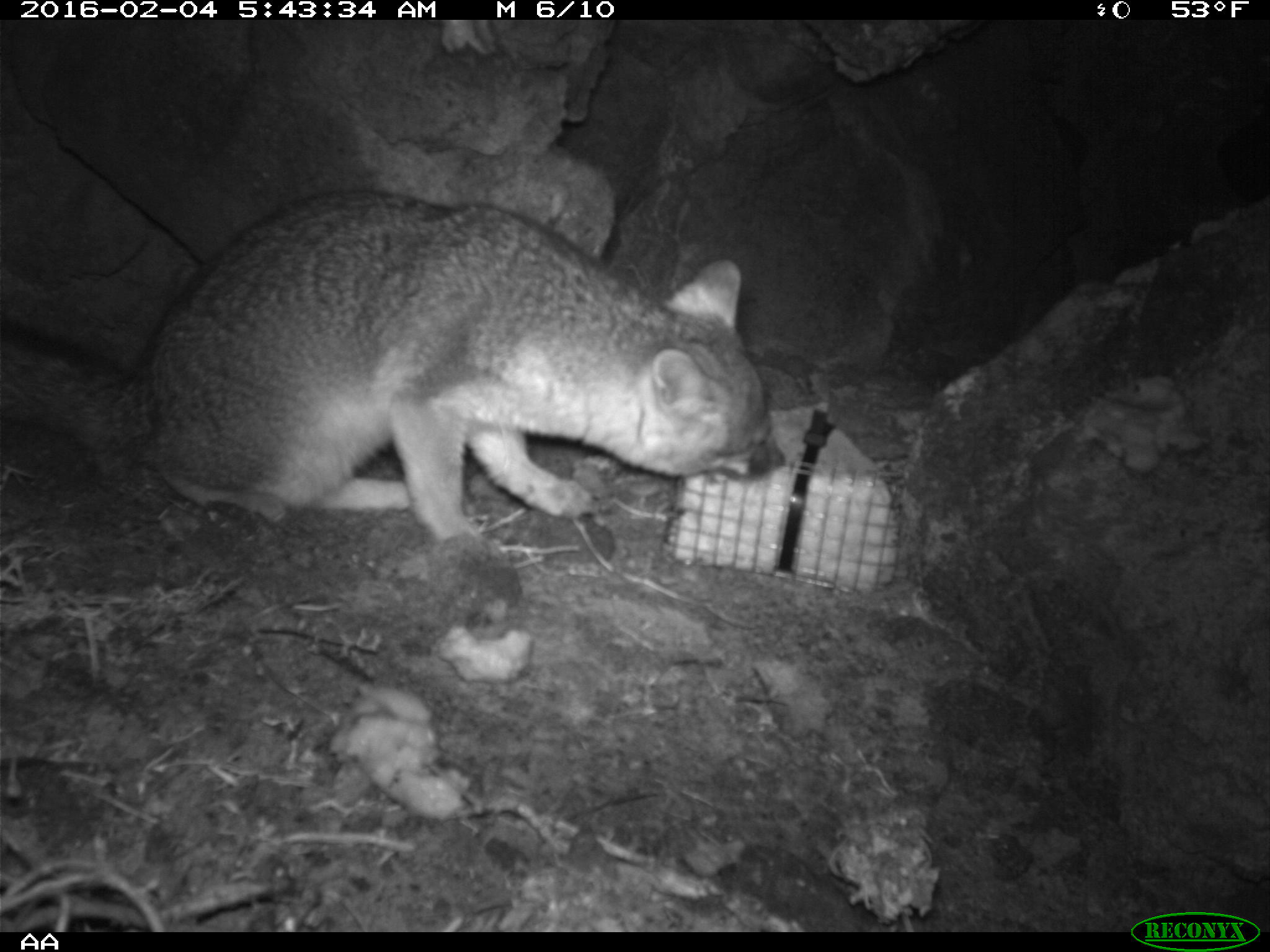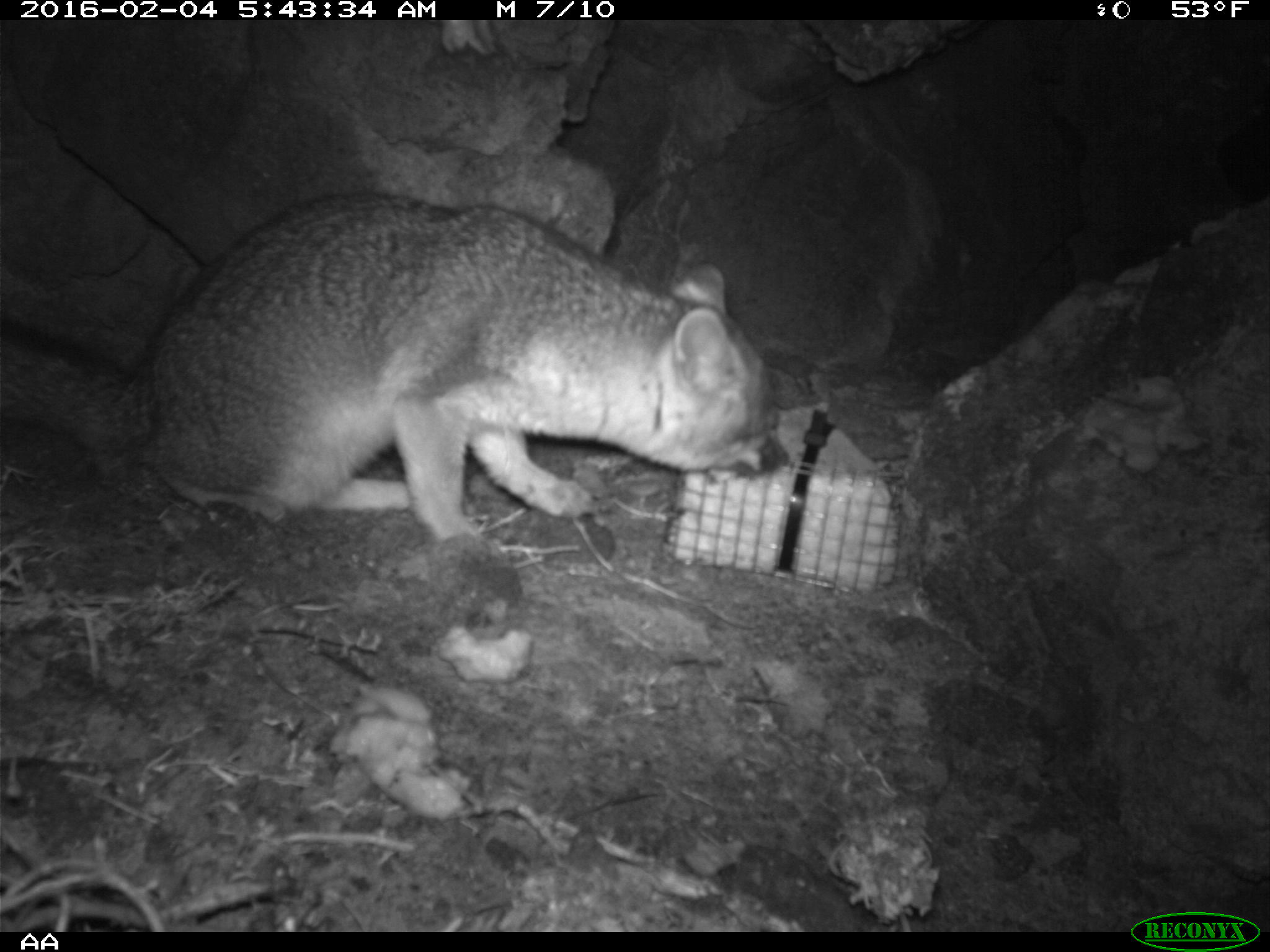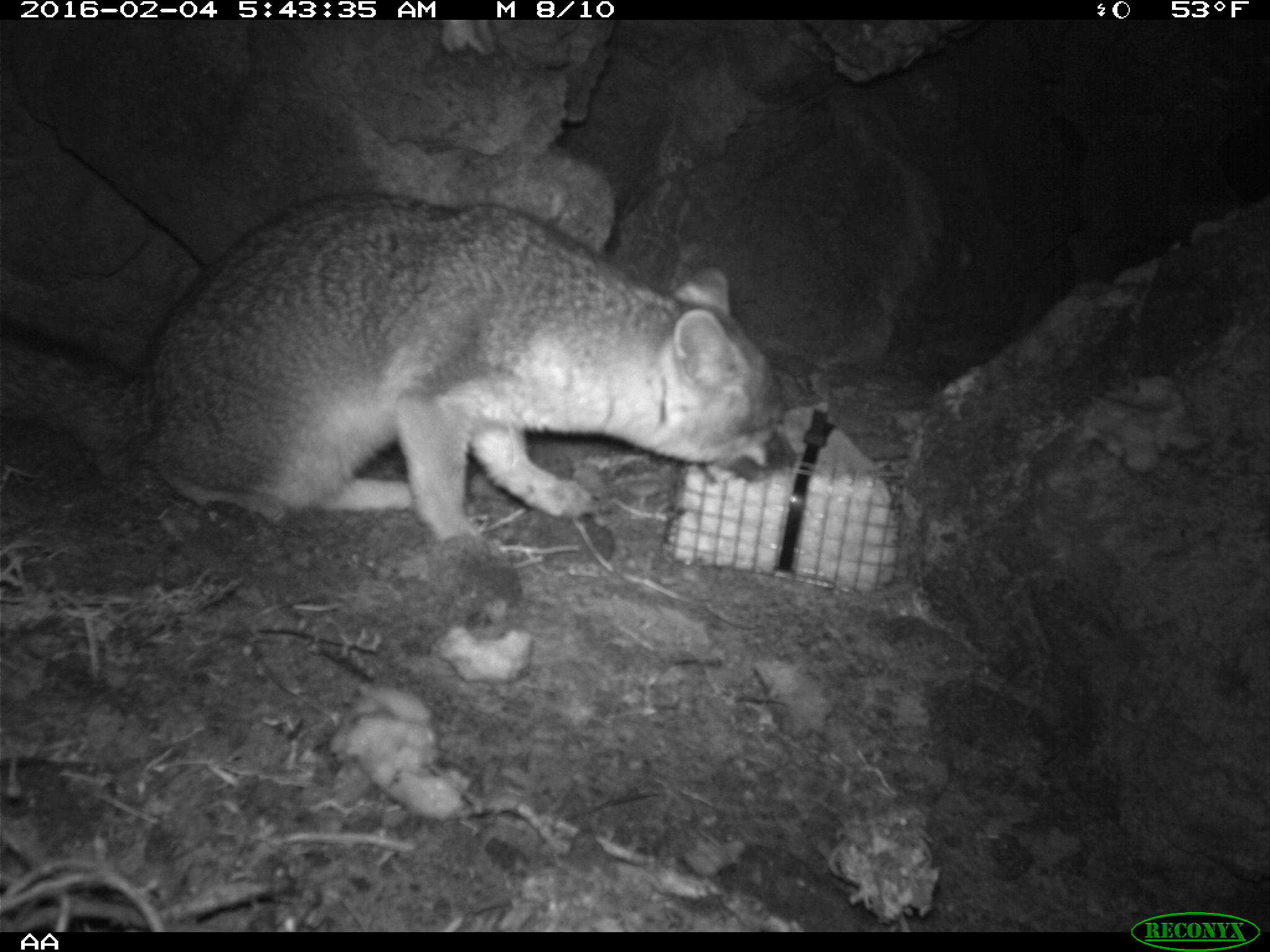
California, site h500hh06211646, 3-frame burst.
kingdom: Animalia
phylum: Chordata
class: Mammalia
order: Carnivora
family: Canidae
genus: Urocyon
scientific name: Urocyon littoralis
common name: island fox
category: fox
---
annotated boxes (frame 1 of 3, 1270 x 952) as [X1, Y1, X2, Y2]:
fox: [0, 188, 784, 547]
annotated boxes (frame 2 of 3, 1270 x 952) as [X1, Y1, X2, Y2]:
fox: [0, 190, 780, 561]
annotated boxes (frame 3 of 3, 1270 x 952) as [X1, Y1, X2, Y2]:
fox: [0, 192, 796, 567]